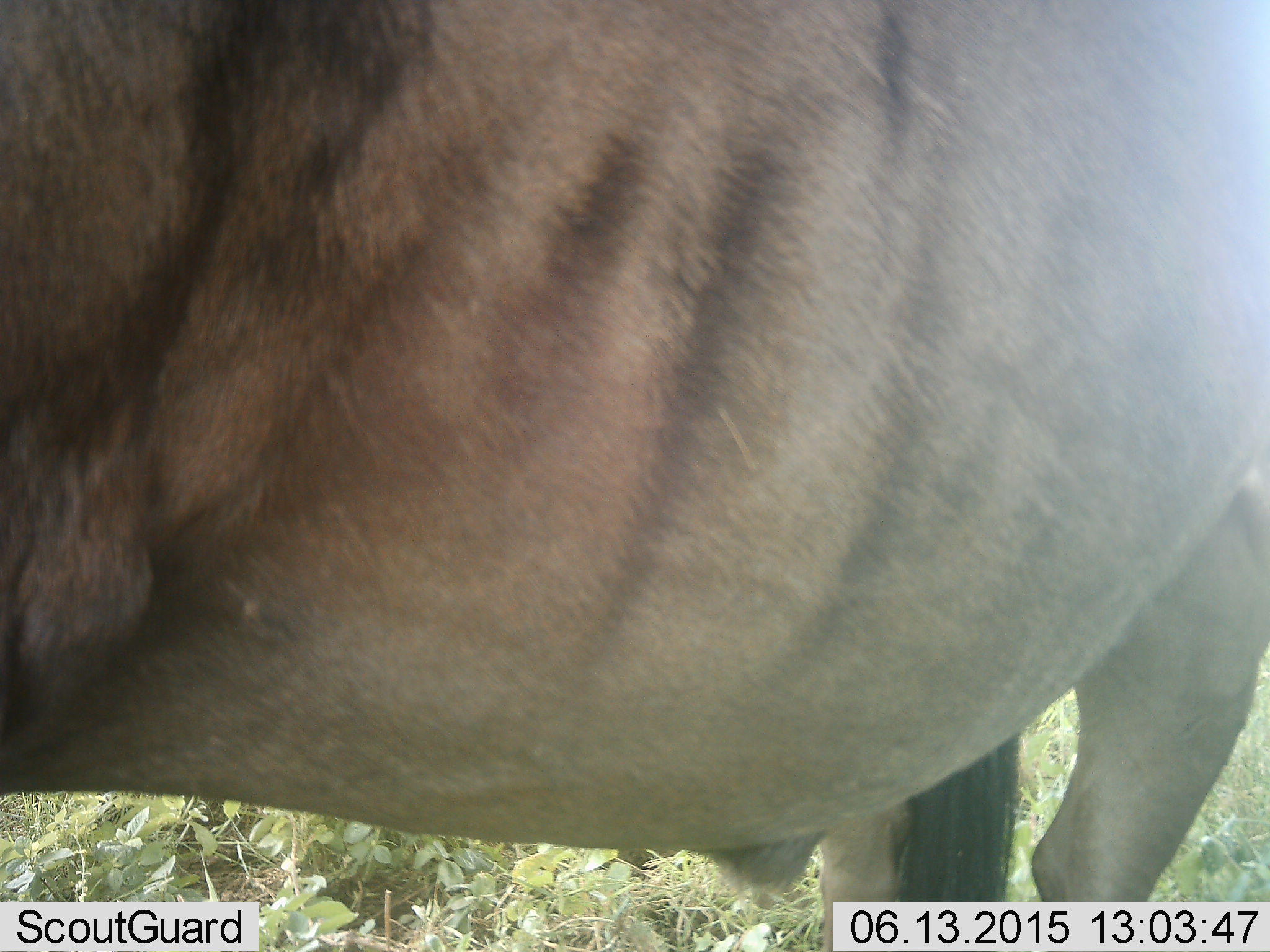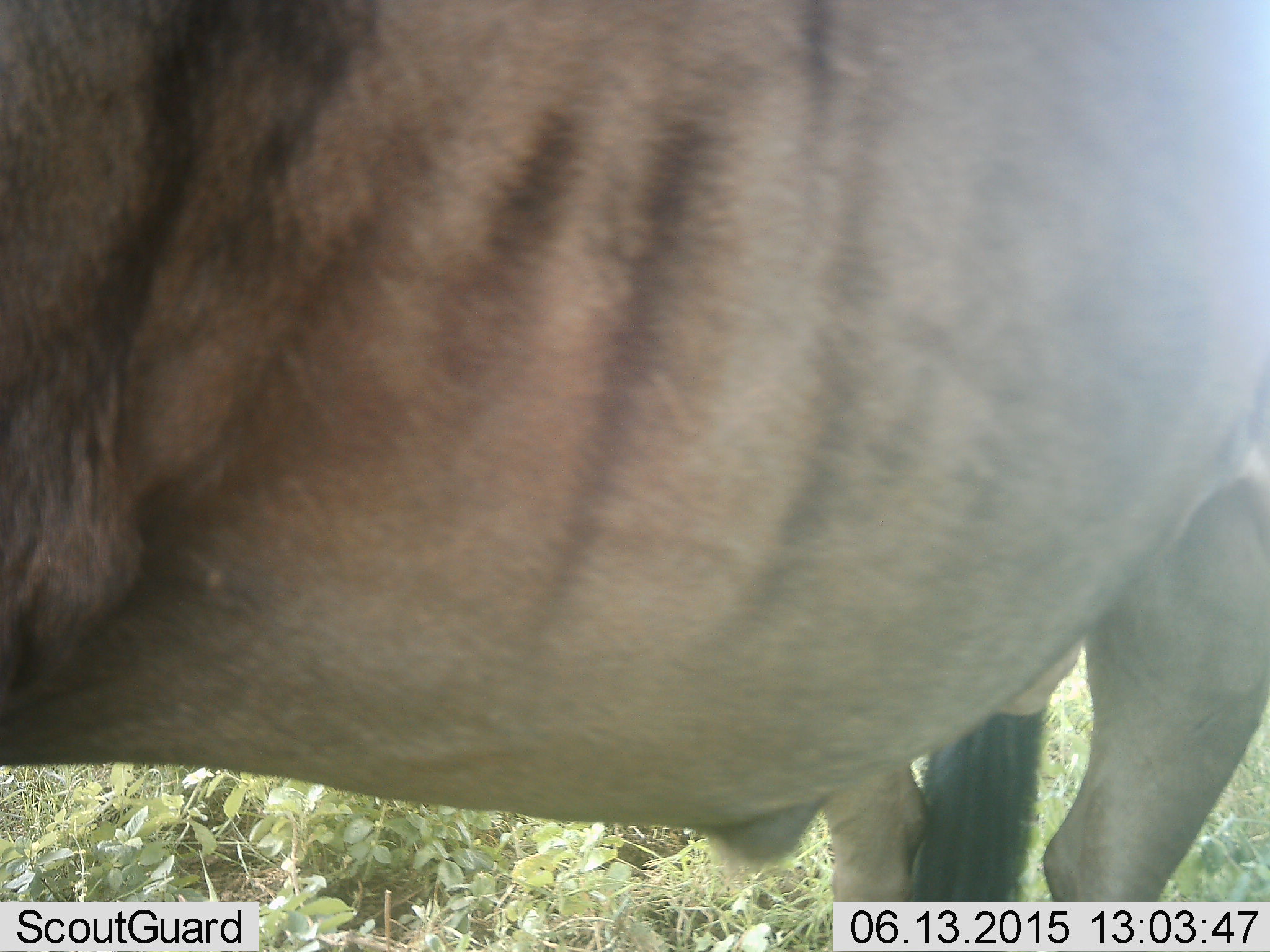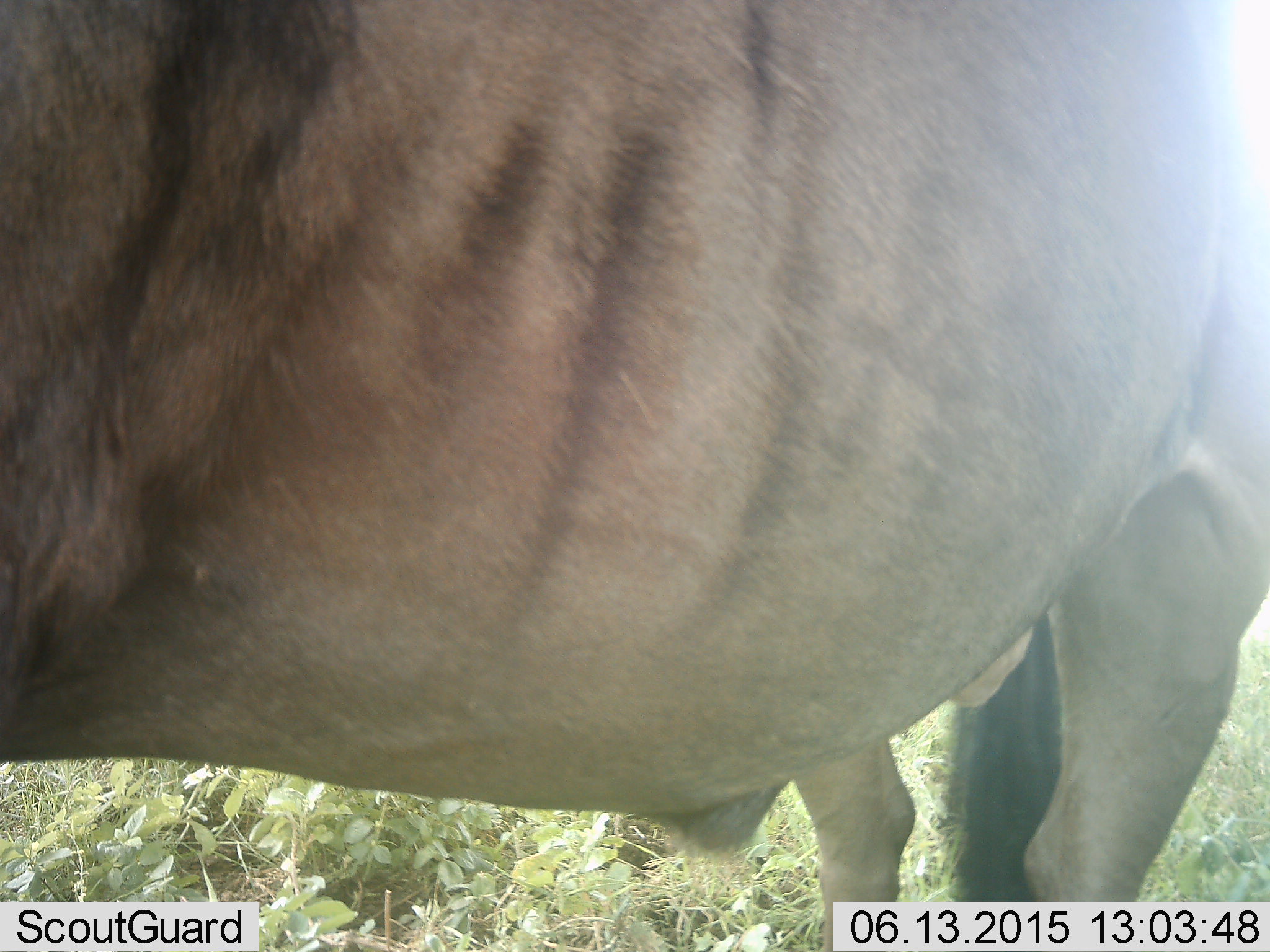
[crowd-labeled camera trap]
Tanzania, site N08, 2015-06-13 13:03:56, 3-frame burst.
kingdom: Animalia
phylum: Chordata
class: Mammalia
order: Artiodactyla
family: Bovidae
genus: Connochaetes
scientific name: Connochaetes taurinus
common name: blue wildebeest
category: wildebeest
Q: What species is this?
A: Wildebeest (blue wildebeest) (Connochaetes taurinus).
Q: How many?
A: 1.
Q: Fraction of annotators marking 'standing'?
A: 100%.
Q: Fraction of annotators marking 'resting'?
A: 0%.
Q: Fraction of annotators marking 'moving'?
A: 0%.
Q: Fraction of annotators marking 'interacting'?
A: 0%.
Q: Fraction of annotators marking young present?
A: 0%.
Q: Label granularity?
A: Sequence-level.